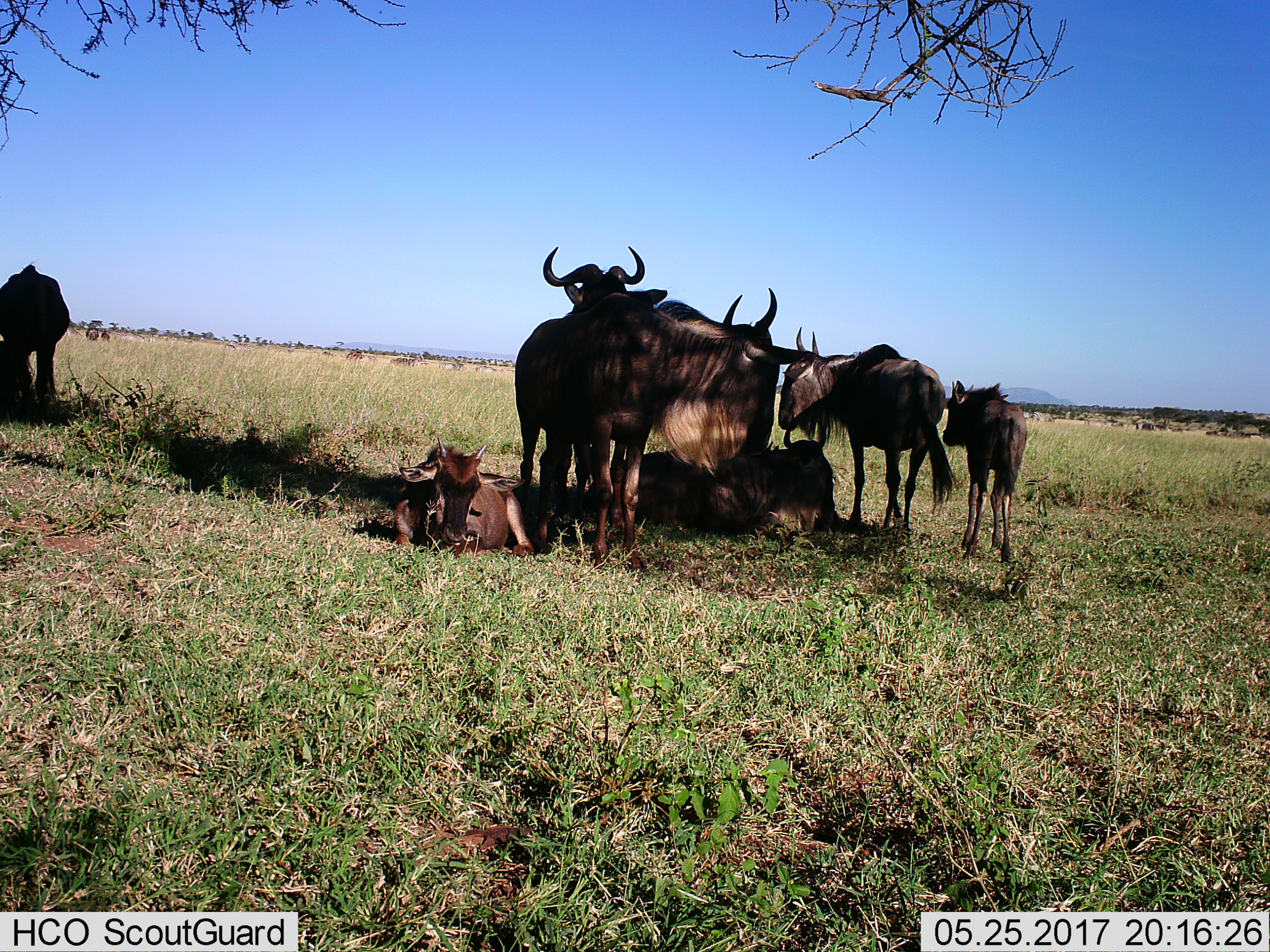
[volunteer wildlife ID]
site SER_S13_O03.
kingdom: Animalia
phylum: Chordata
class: Mammalia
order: Artiodactyla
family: Bovidae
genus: Connochaetes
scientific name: Connochaetes taurinus taurinus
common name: blue wildebeest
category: wildebeestblue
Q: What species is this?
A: Wildebeestblue (blue wildebeest) (Connochaetes taurinus taurinus).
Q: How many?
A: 7.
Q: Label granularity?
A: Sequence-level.